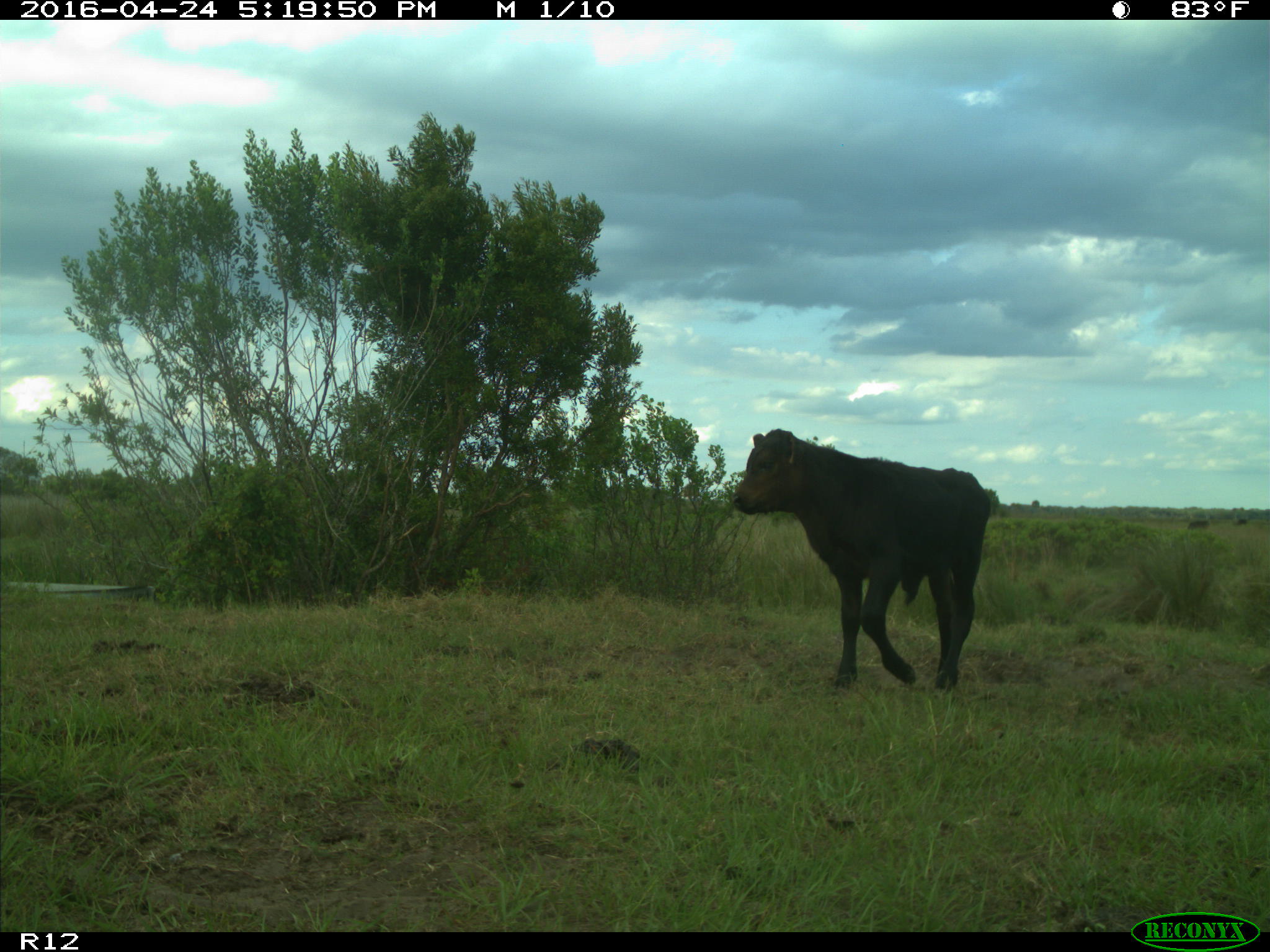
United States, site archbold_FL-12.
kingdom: Animalia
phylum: Chordata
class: Mammalia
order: Artiodactyla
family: Bovidae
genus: Bos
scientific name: Bos taurus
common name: domestic cow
Bos taurus (domestic cow).